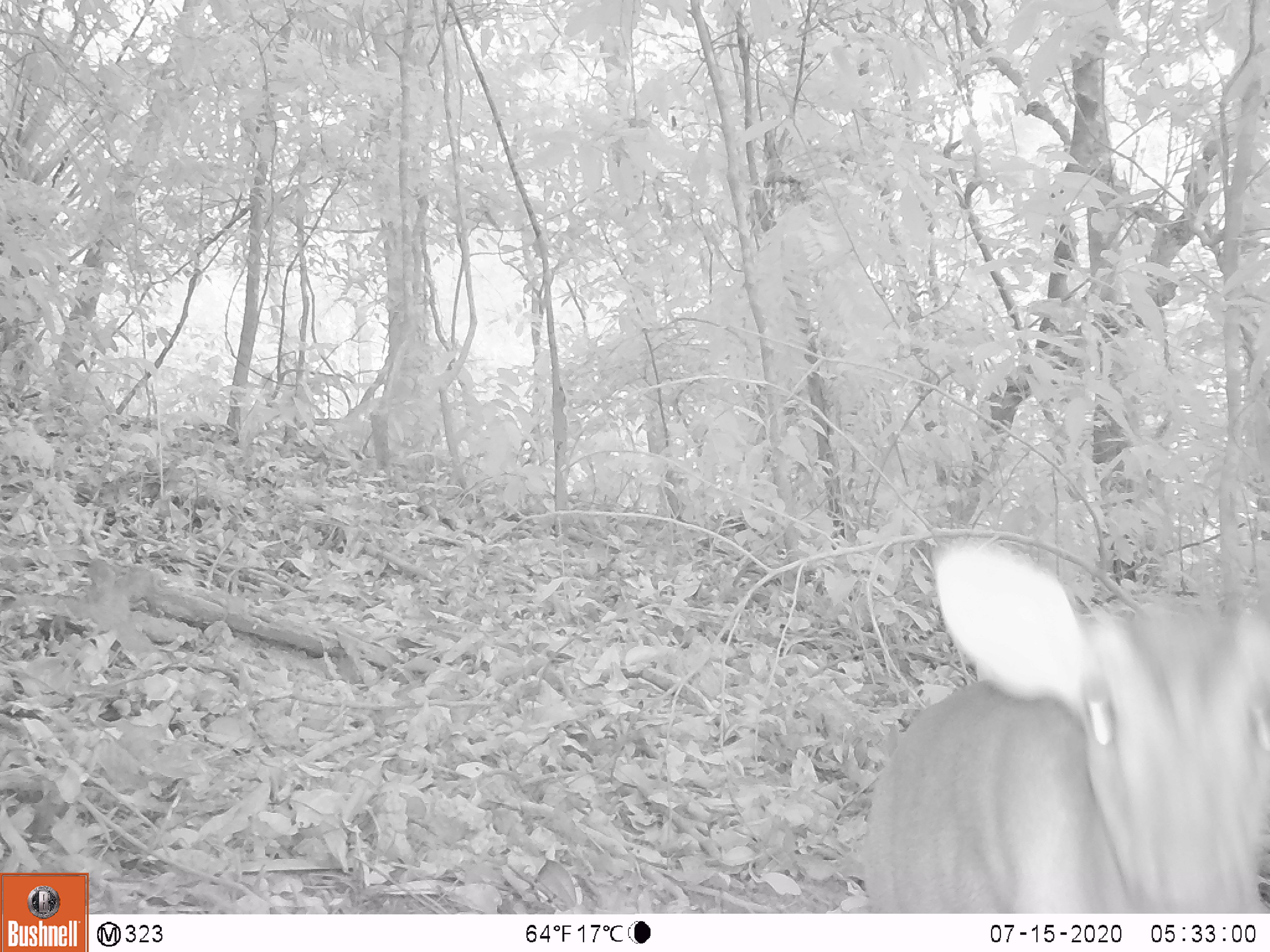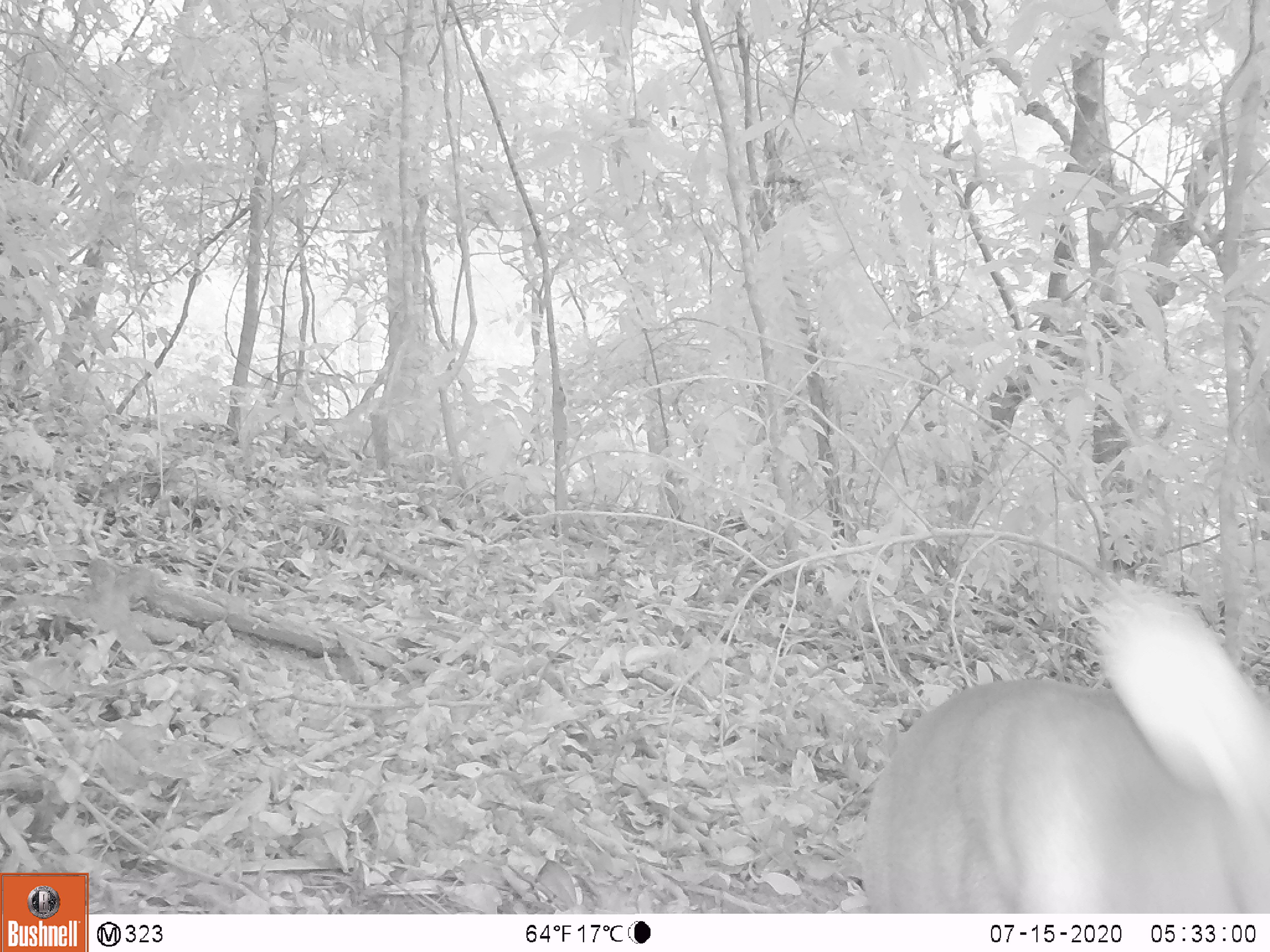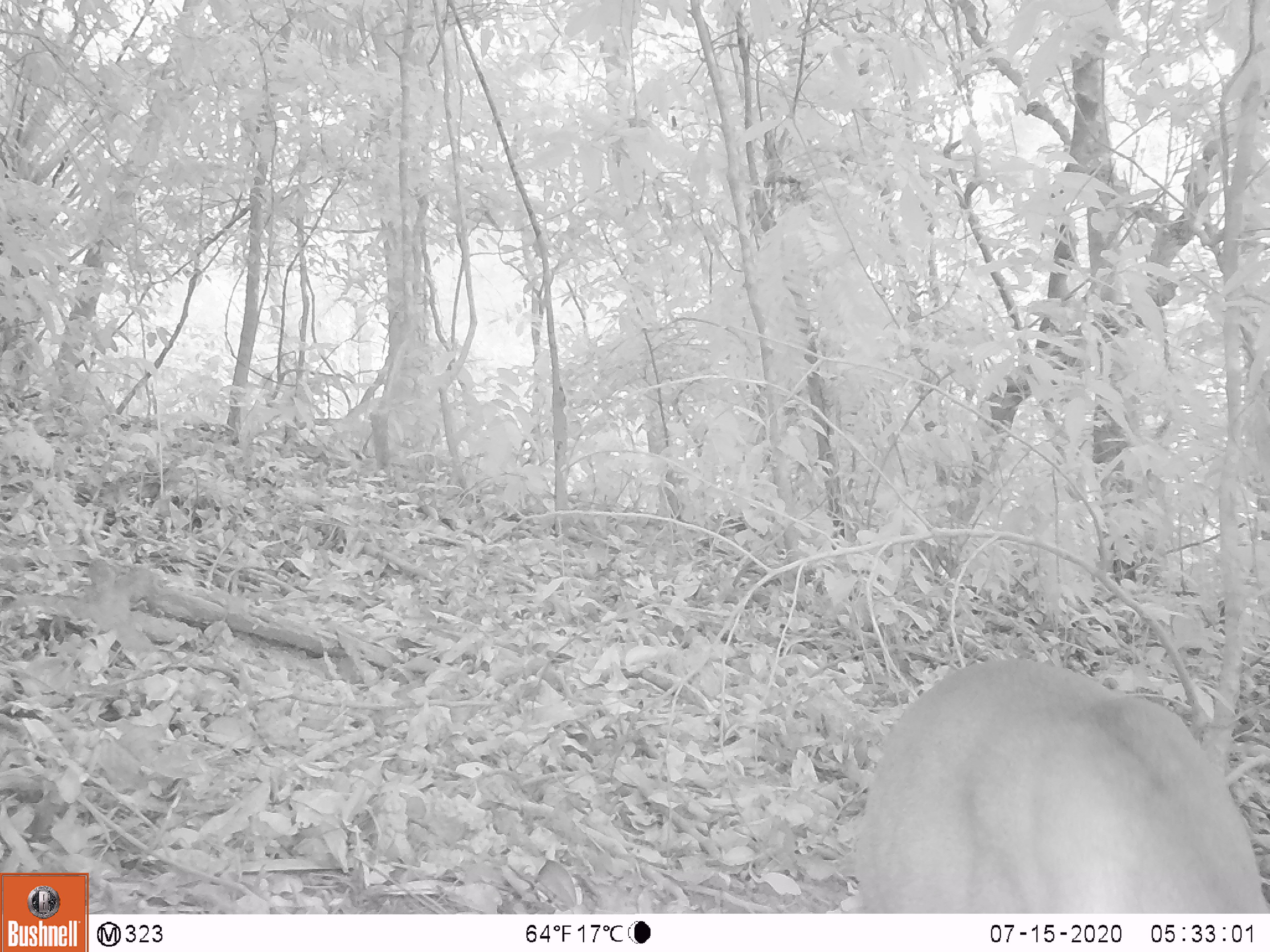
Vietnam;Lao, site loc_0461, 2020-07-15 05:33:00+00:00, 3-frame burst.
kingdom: Animalia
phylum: Chordata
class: Mammalia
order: Artiodactyla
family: Cervidae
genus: Muntiacus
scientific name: Muntiacus vuquangensis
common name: large-antlered muntjac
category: large antlered muntjac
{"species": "large antlered muntjac (large-antlered muntjac) (Muntiacus vuquangensis)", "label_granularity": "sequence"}